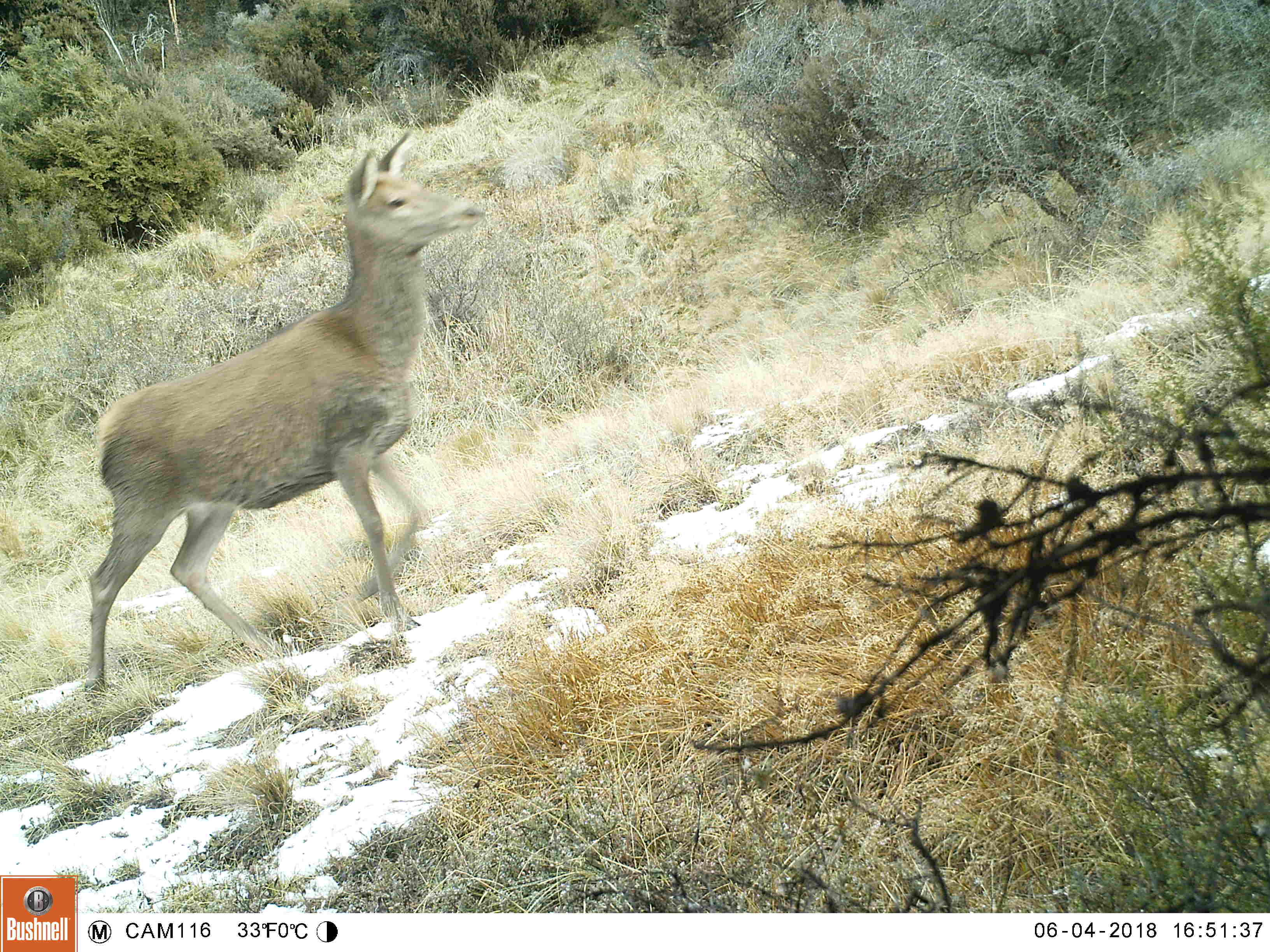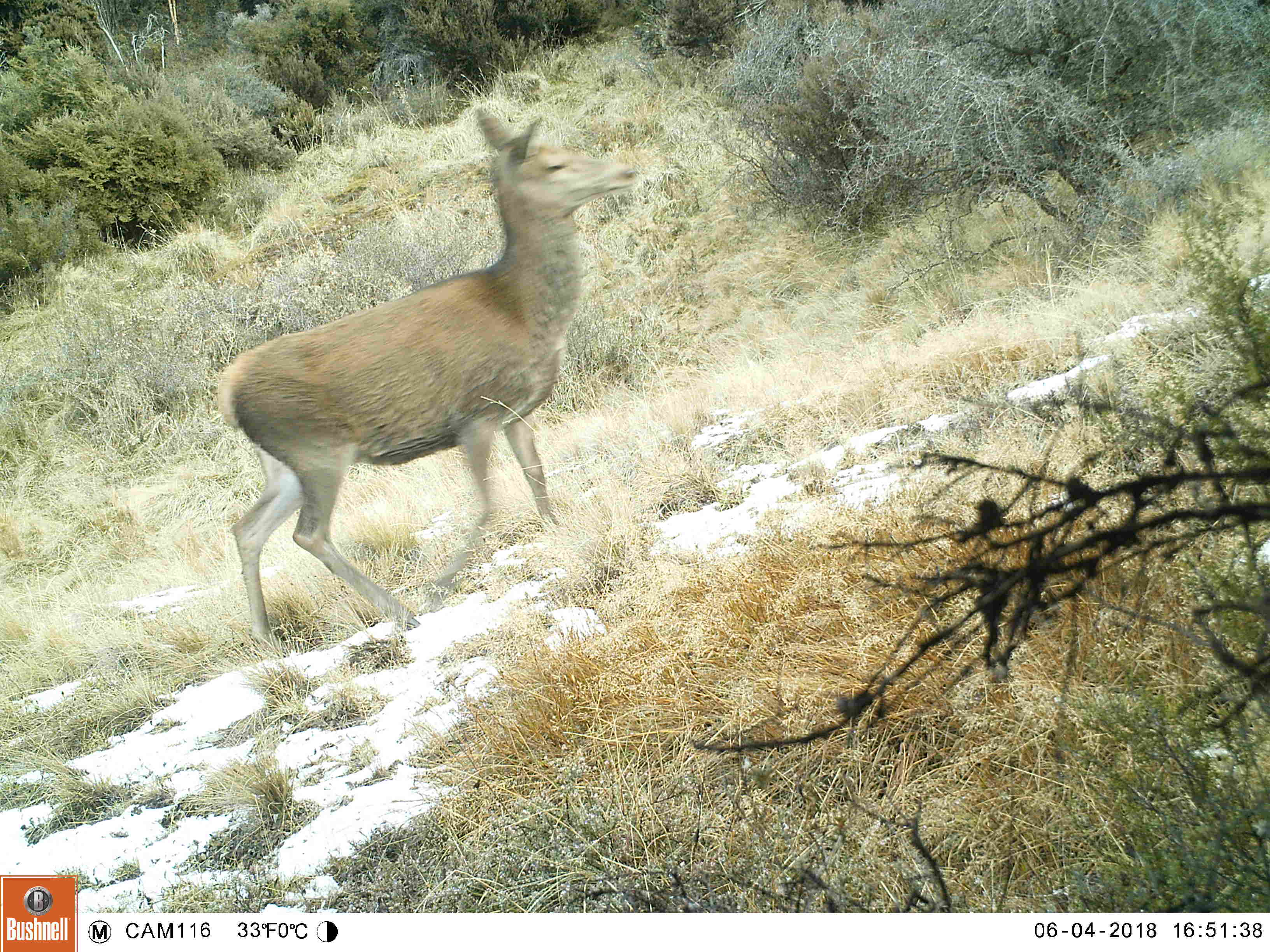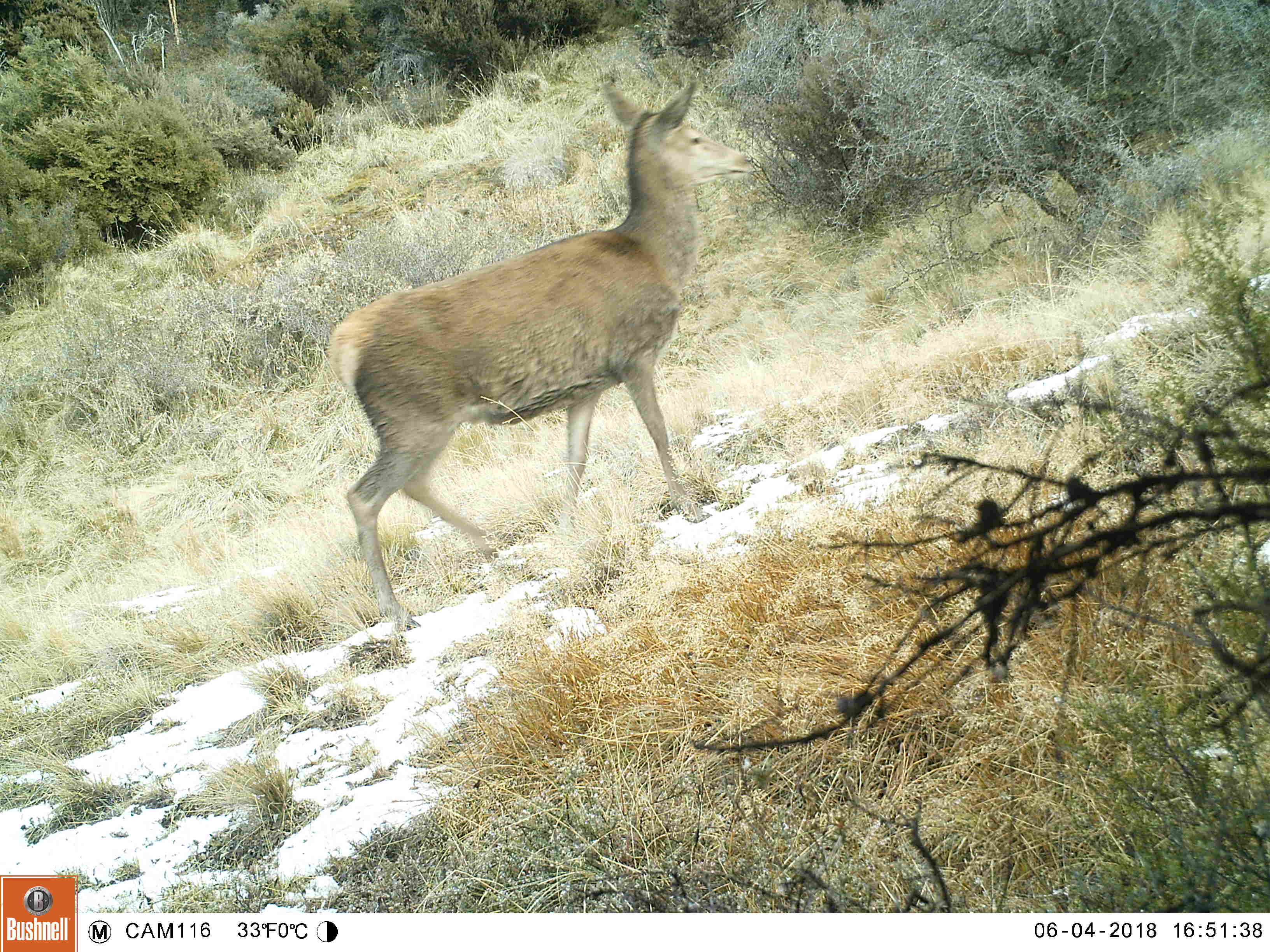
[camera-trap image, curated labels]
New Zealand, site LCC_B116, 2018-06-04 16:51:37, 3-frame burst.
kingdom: Animalia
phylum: Chordata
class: Mammalia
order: Artiodactyla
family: Cervidae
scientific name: Cervidae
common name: deer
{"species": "deer (Cervidae)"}